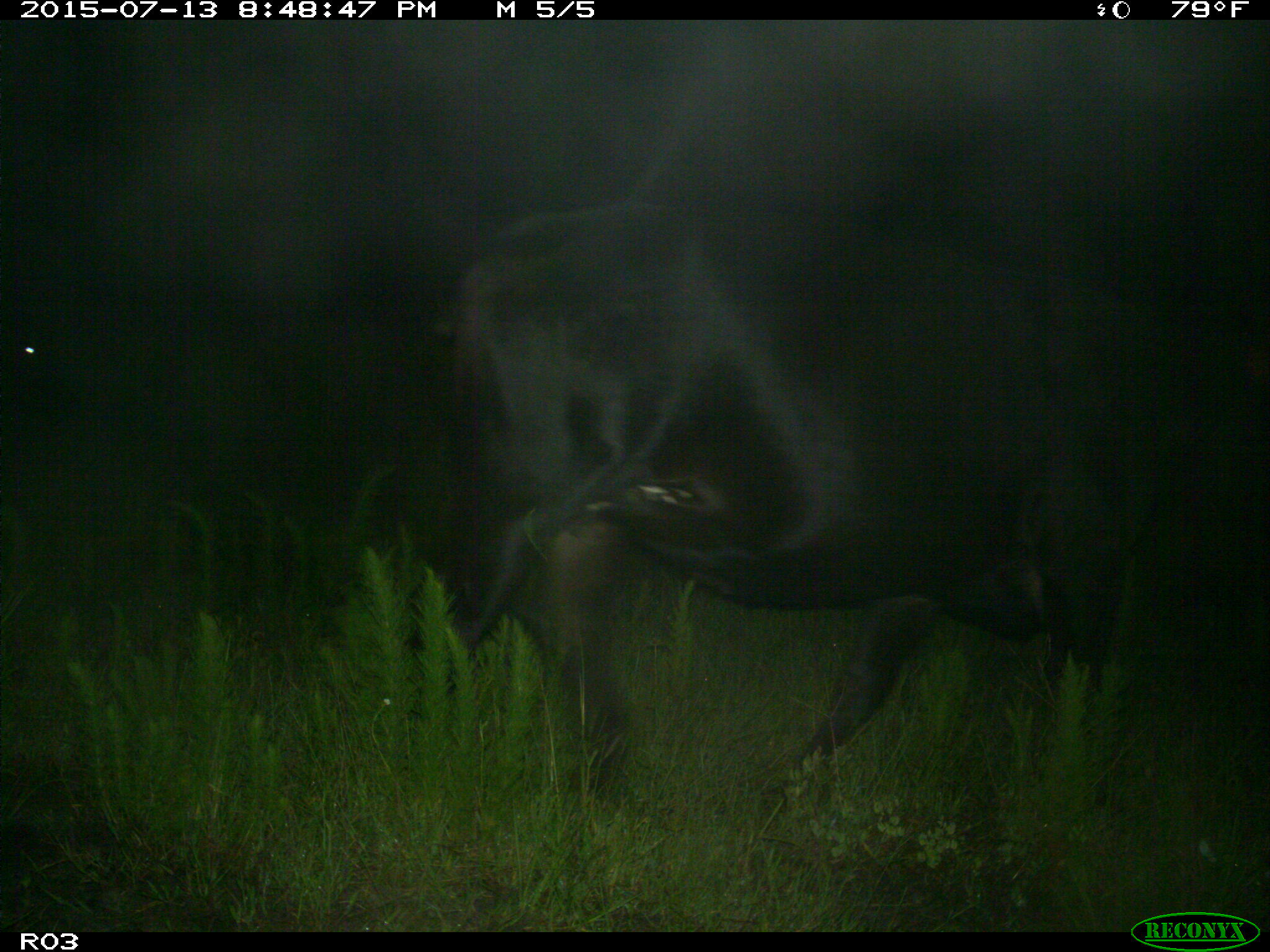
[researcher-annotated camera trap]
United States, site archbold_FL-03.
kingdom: Animalia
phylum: Chordata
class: Mammalia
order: Artiodactyla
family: Bovidae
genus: Bos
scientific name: Bos taurus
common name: domestic cow